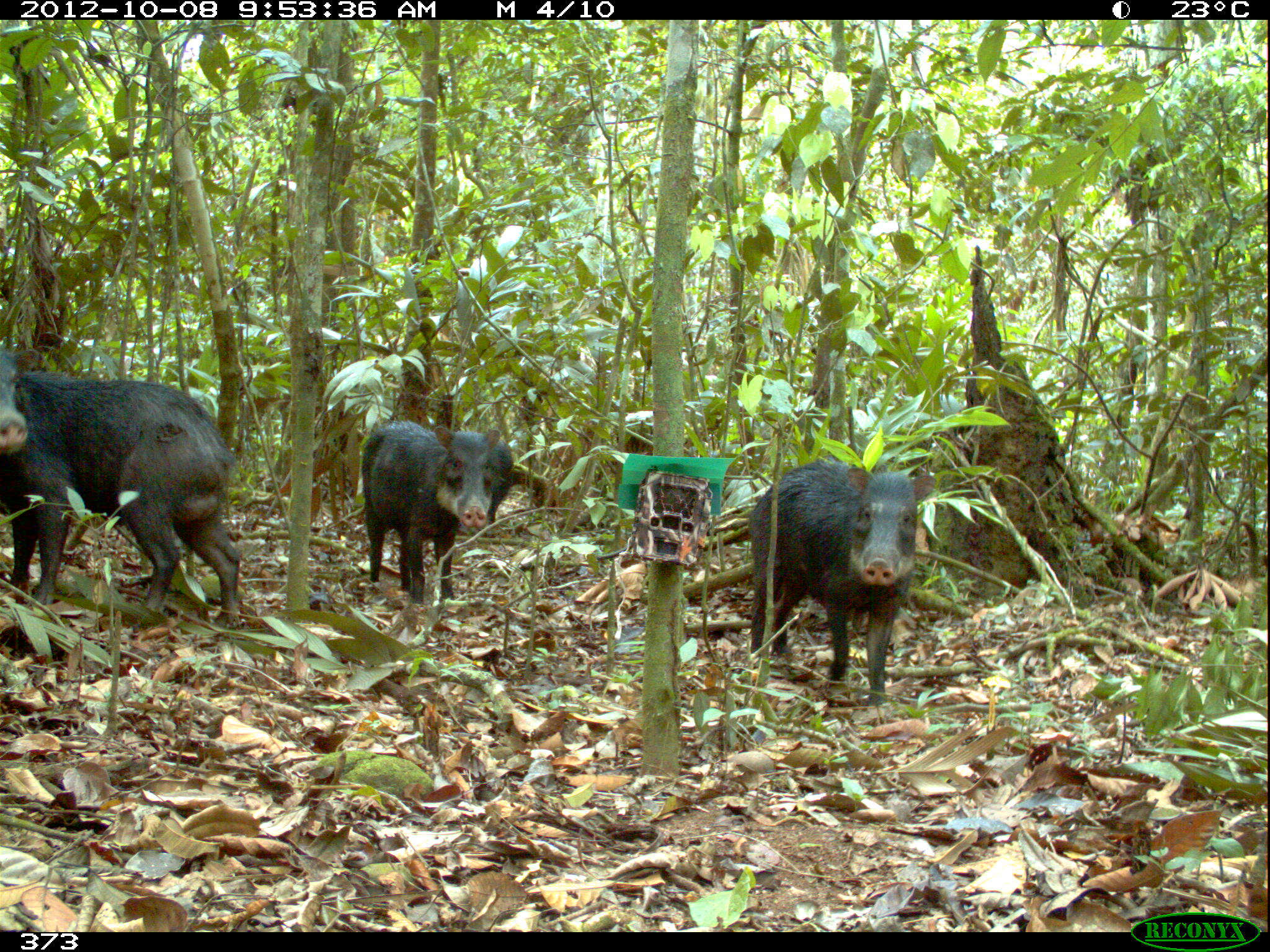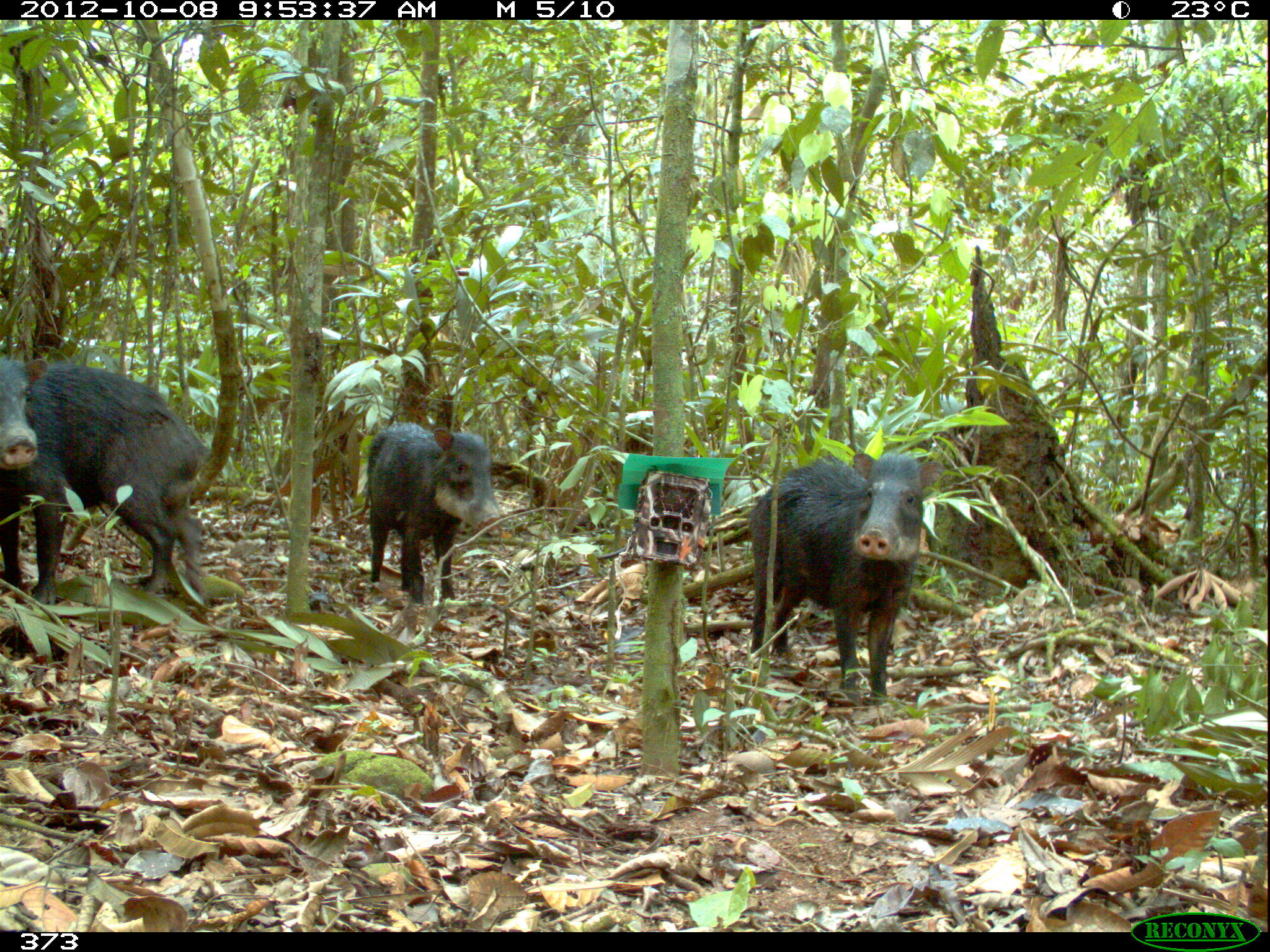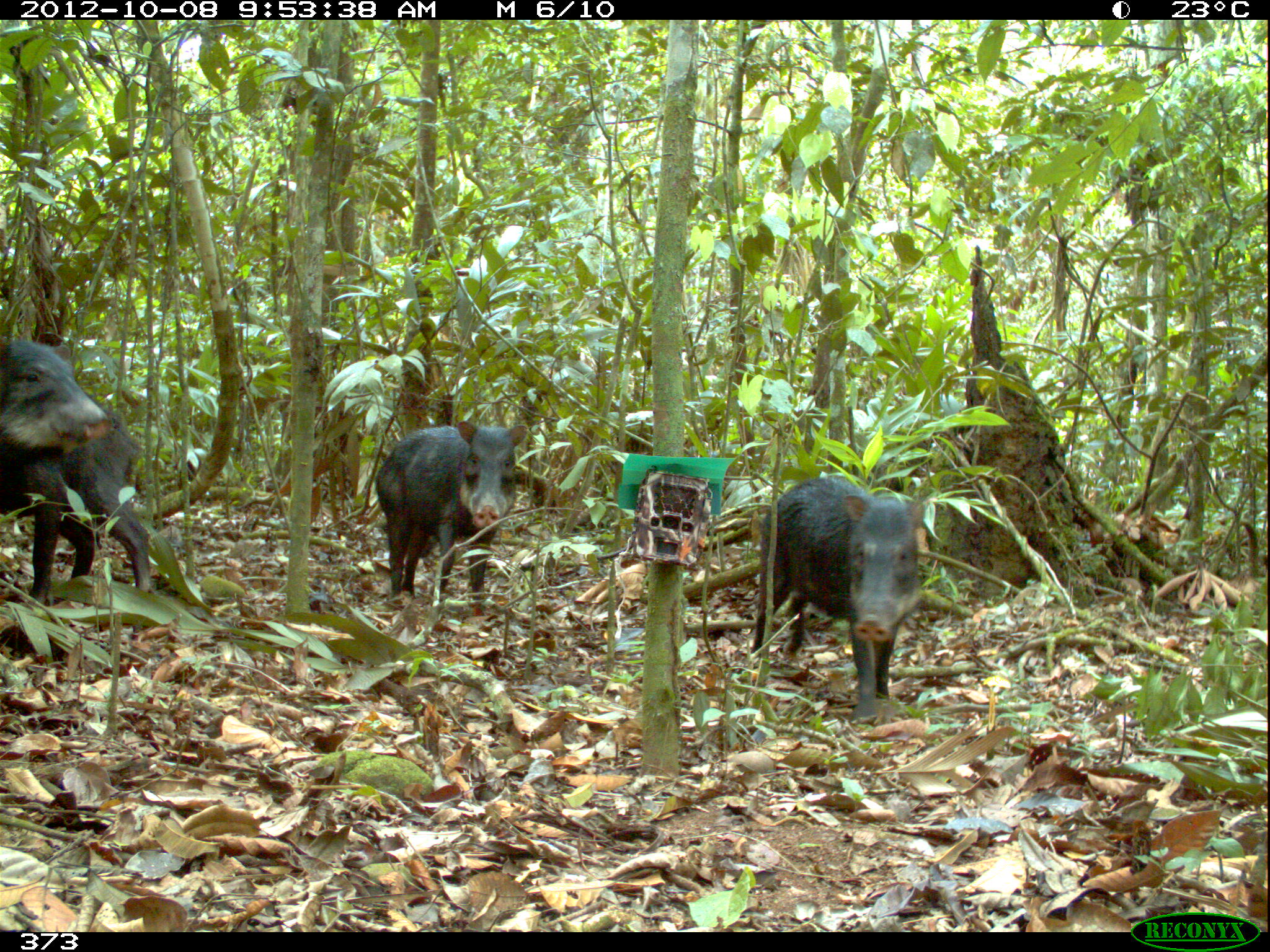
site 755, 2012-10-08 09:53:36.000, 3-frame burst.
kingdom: Animalia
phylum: Chordata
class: Mammalia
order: Artiodactyla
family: Tayassuidae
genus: Tayassu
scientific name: Tayassu pecari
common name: white-lipped peccary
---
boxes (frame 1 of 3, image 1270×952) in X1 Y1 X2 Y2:
tayassu pecari: 0 347 242 626; 741 457 933 703; 360 418 499 604; 483 440 515 522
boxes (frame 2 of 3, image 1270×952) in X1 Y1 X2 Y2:
tayassu pecari: 0 350 214 609; 744 449 943 705; 364 419 500 606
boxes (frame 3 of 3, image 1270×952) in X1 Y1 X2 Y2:
tayassu pecari: 748 473 926 722; 0 331 153 607; 374 419 528 615